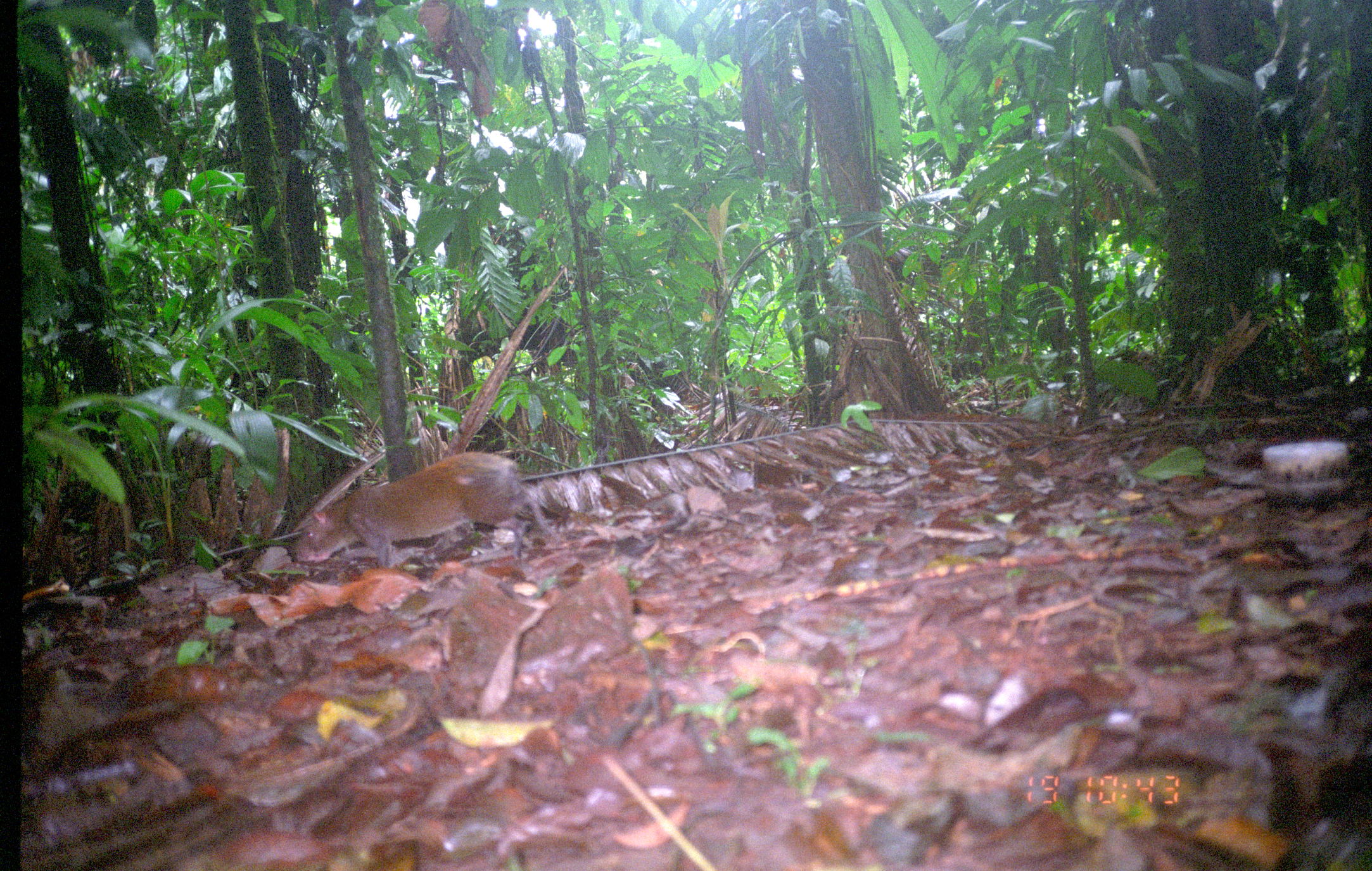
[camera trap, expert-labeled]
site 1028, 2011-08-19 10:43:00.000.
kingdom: Animalia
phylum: Chordata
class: Mammalia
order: Rodentia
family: Dasyproctidae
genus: Dasyprocta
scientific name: Dasyprocta punctata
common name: central american agouti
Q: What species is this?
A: Dasyprocta punctata (central american agouti).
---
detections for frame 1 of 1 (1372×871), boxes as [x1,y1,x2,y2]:
dasyprocta punctata: [291,453,533,576]